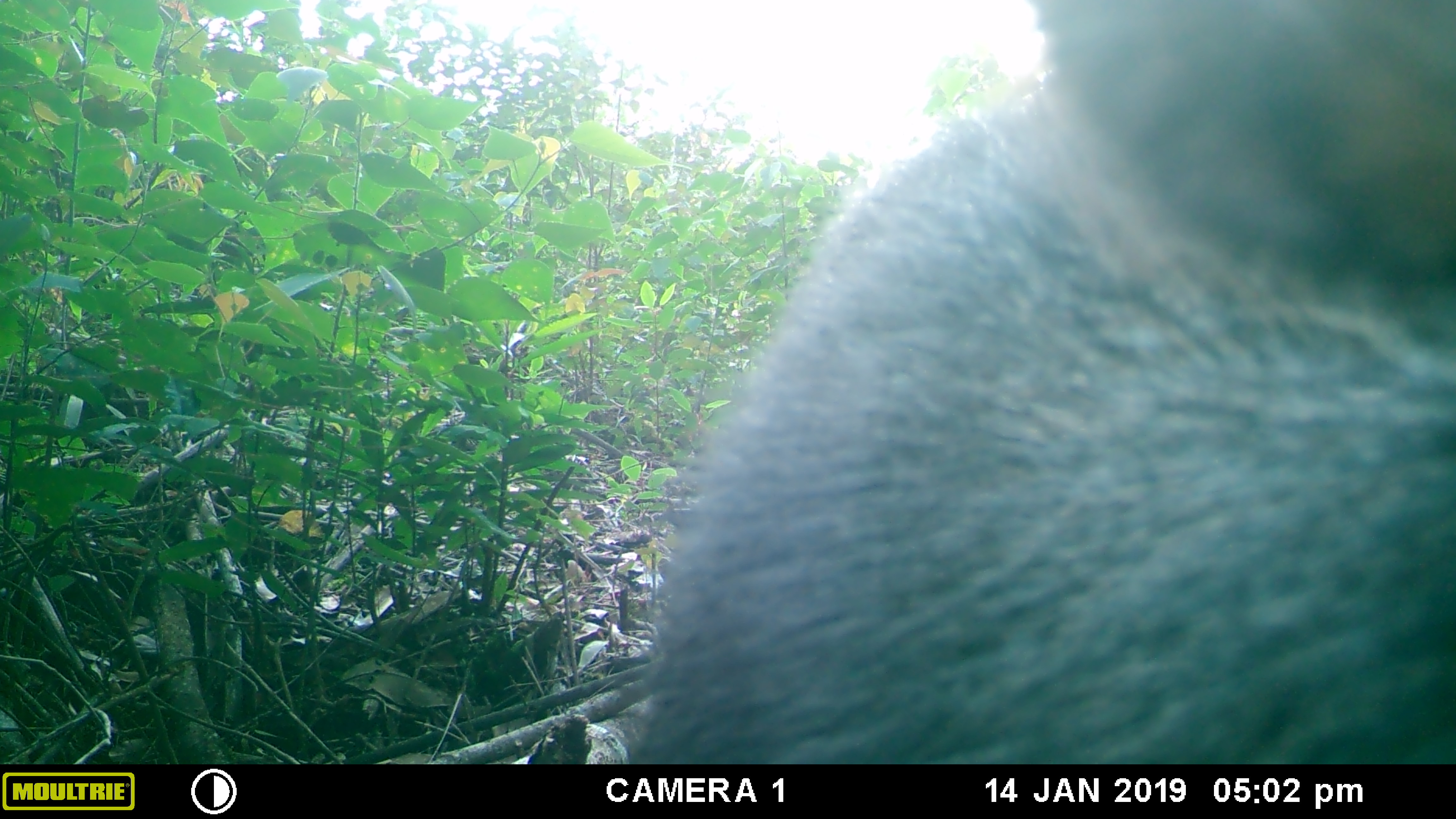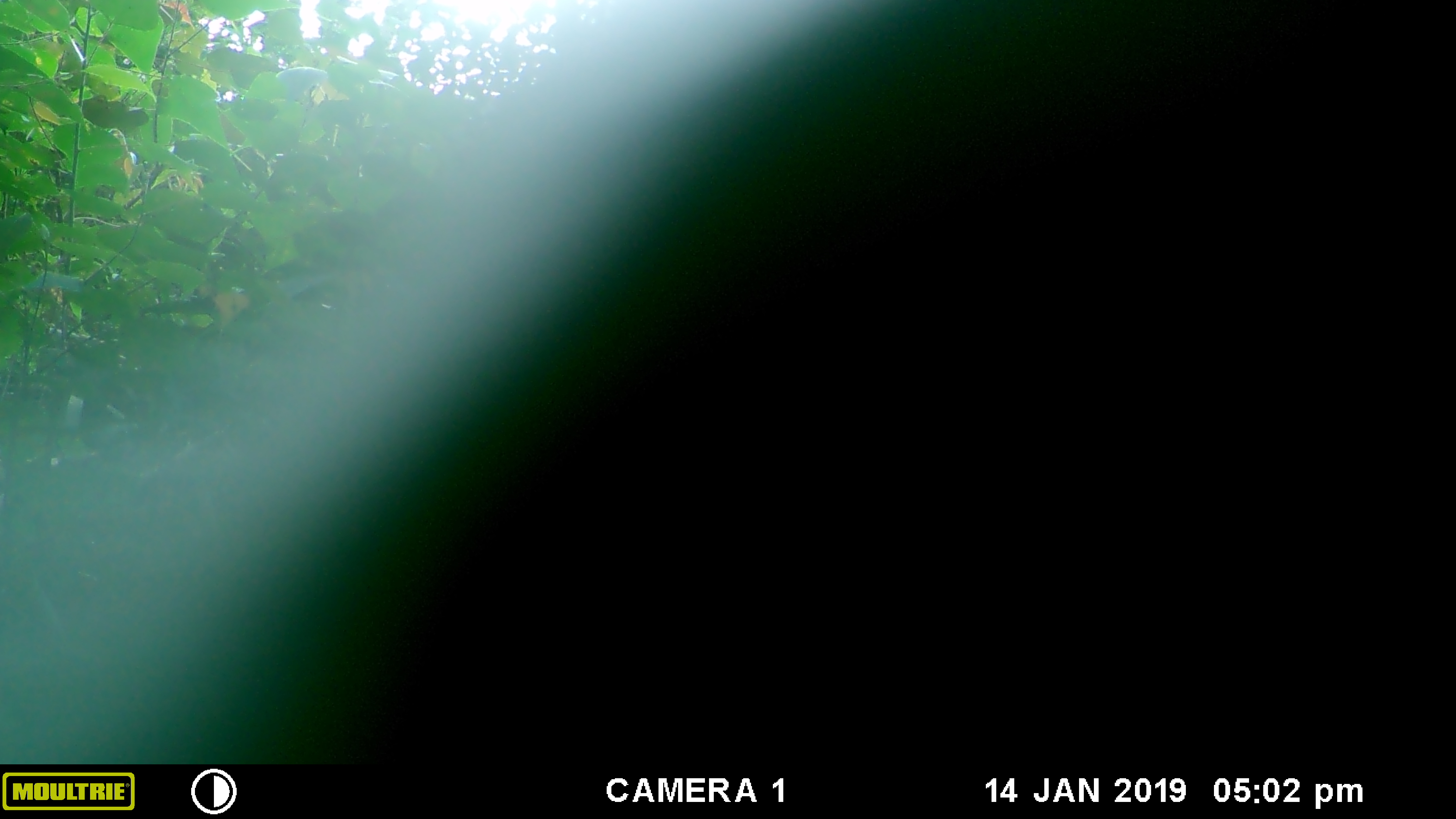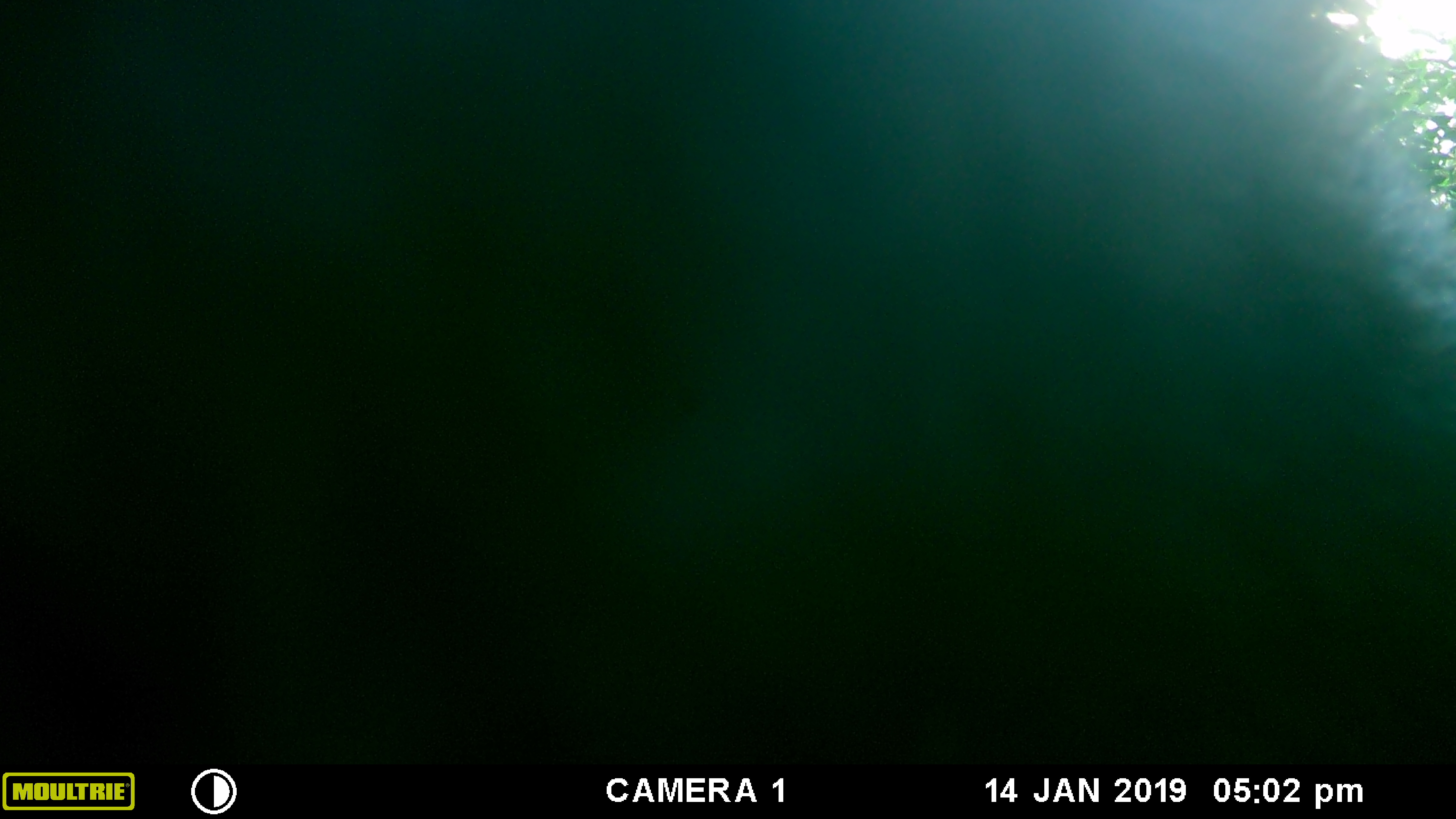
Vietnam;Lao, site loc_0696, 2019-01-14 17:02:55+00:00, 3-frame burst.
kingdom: Animalia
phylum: Chordata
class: Mammalia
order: Artiodactyla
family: Bovidae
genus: Capricornis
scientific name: Capricornis sumatraensis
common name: chinese serow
Chinese serow (Capricornis sumatraensis). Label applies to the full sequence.